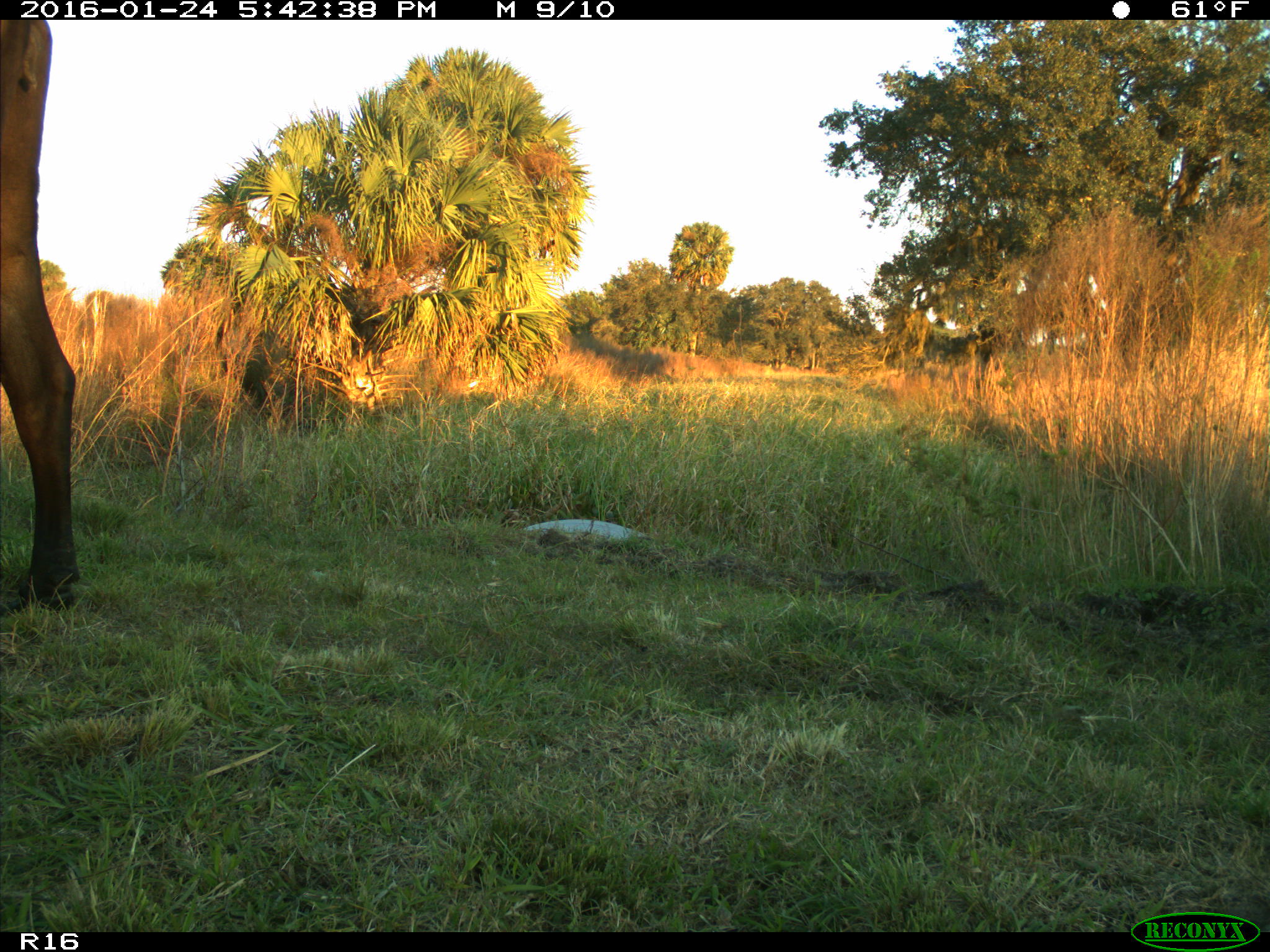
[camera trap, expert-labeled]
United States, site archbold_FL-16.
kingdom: Animalia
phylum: Chordata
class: Mammalia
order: Artiodactyla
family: Bovidae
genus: Bos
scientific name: Bos taurus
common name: domestic cow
Bos taurus (domestic cow).